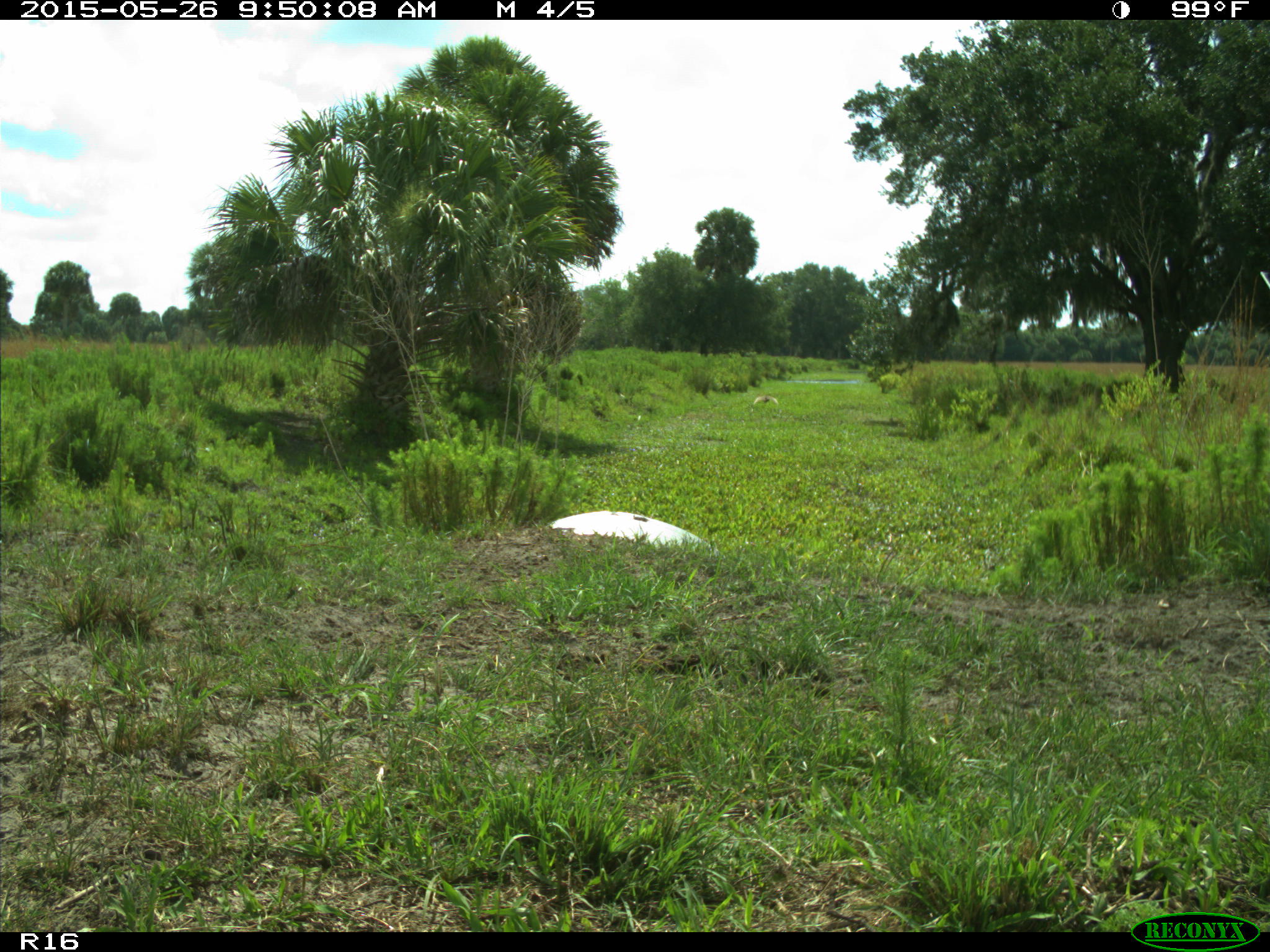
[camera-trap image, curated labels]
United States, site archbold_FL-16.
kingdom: Animalia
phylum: Chordata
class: Aves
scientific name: Aves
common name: birds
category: unidentified bird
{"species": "unidentified bird (birds) (Aves)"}